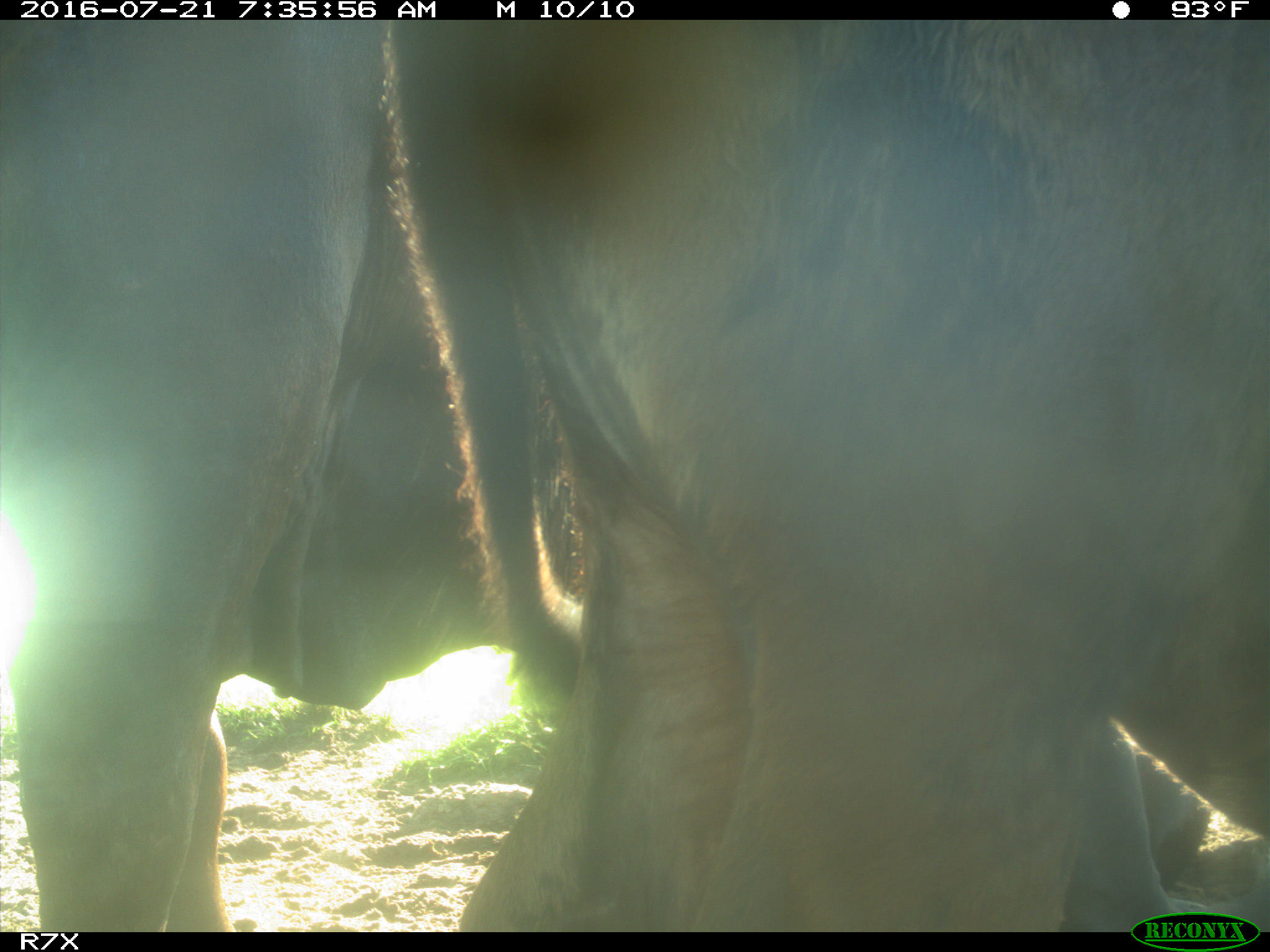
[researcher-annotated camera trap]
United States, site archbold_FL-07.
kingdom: Animalia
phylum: Chordata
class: Mammalia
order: Artiodactyla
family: Bovidae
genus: Bos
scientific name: Bos taurus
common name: domestic cow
Bos taurus (domestic cow).